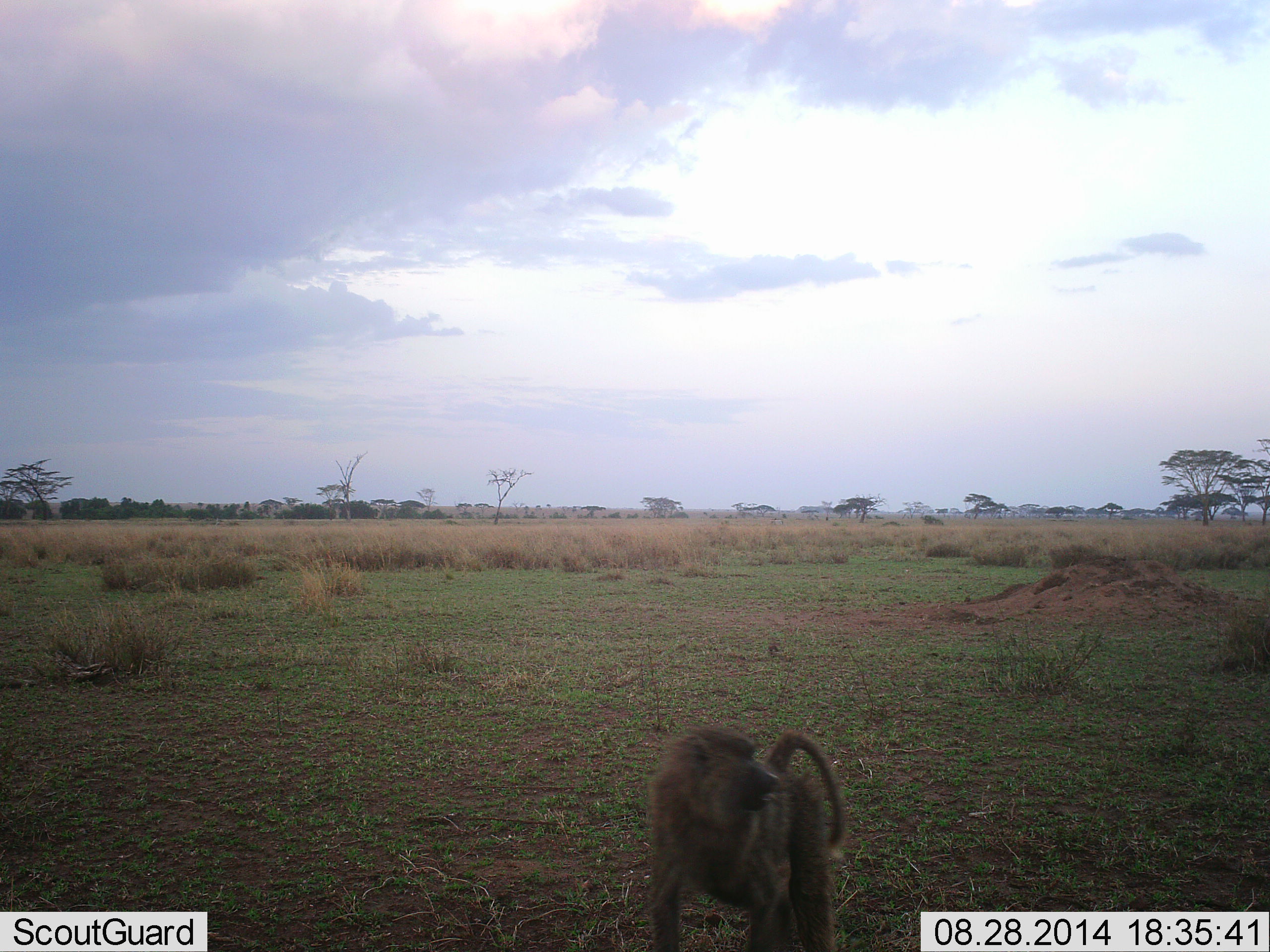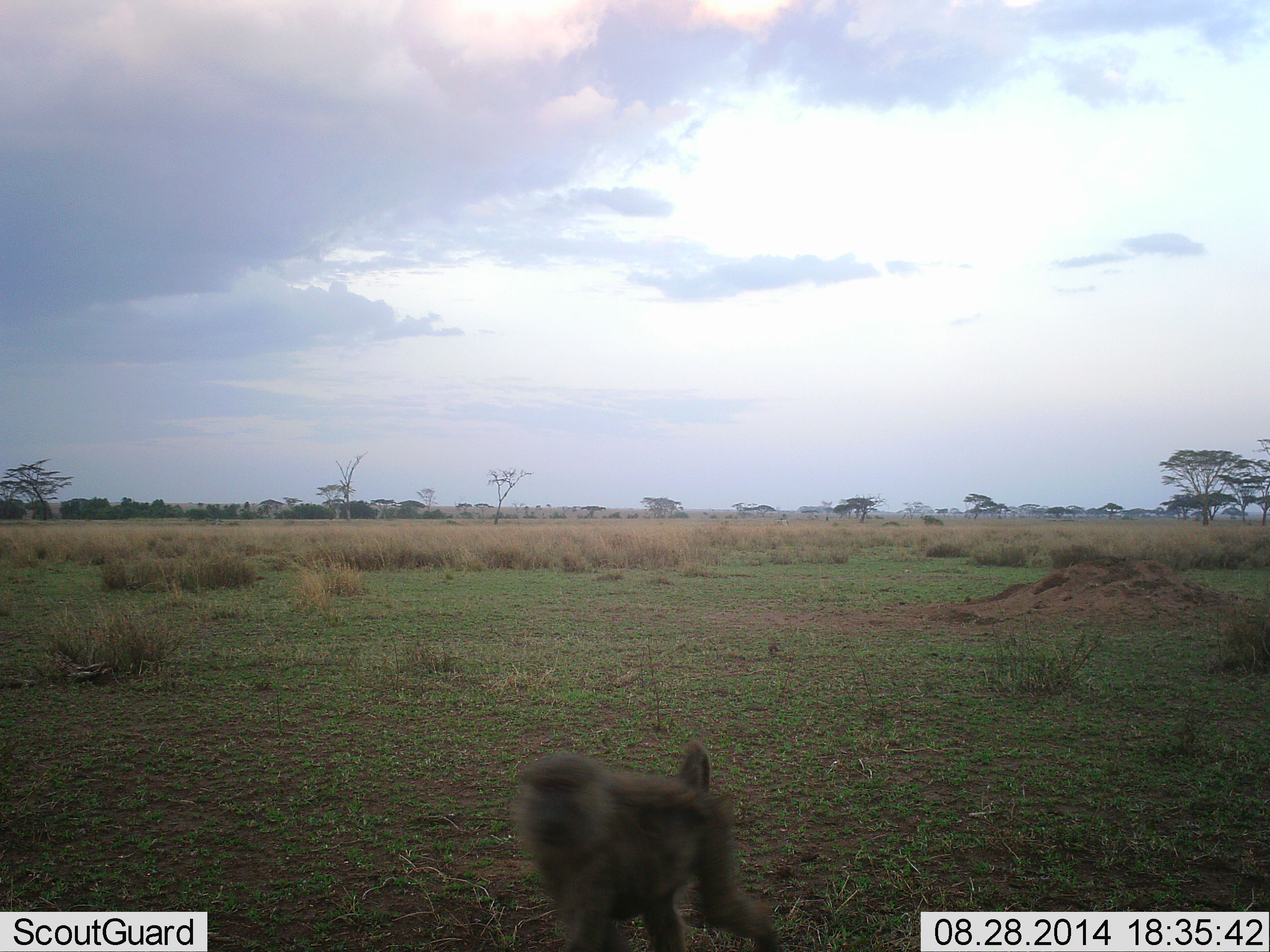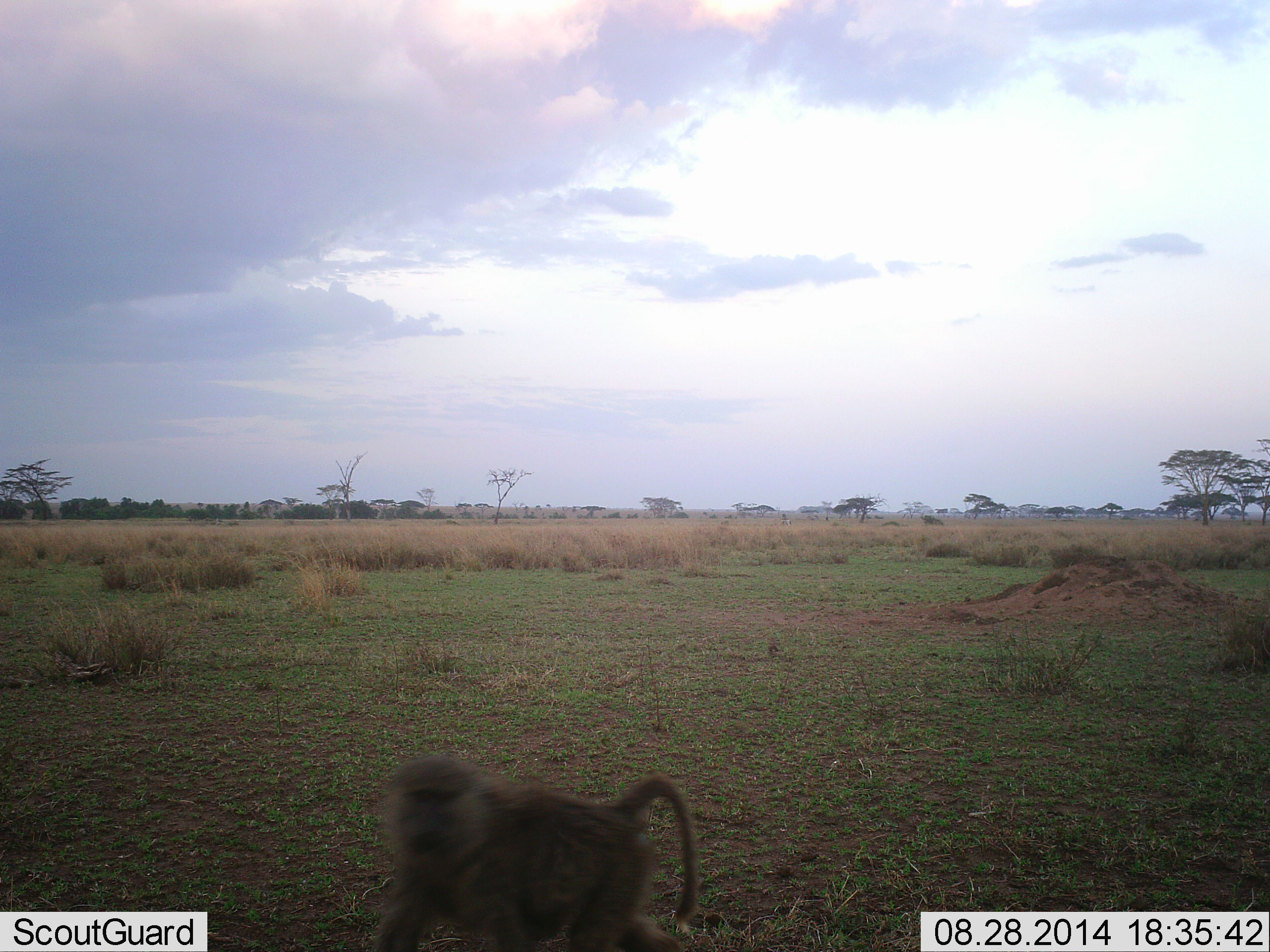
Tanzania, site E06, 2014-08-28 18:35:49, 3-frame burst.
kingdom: Animalia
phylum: Chordata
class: Mammalia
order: Primates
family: Cercopithecidae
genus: Papio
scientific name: Papio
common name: baboon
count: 1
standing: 20%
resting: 0%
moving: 80%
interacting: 0%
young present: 0%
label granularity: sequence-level